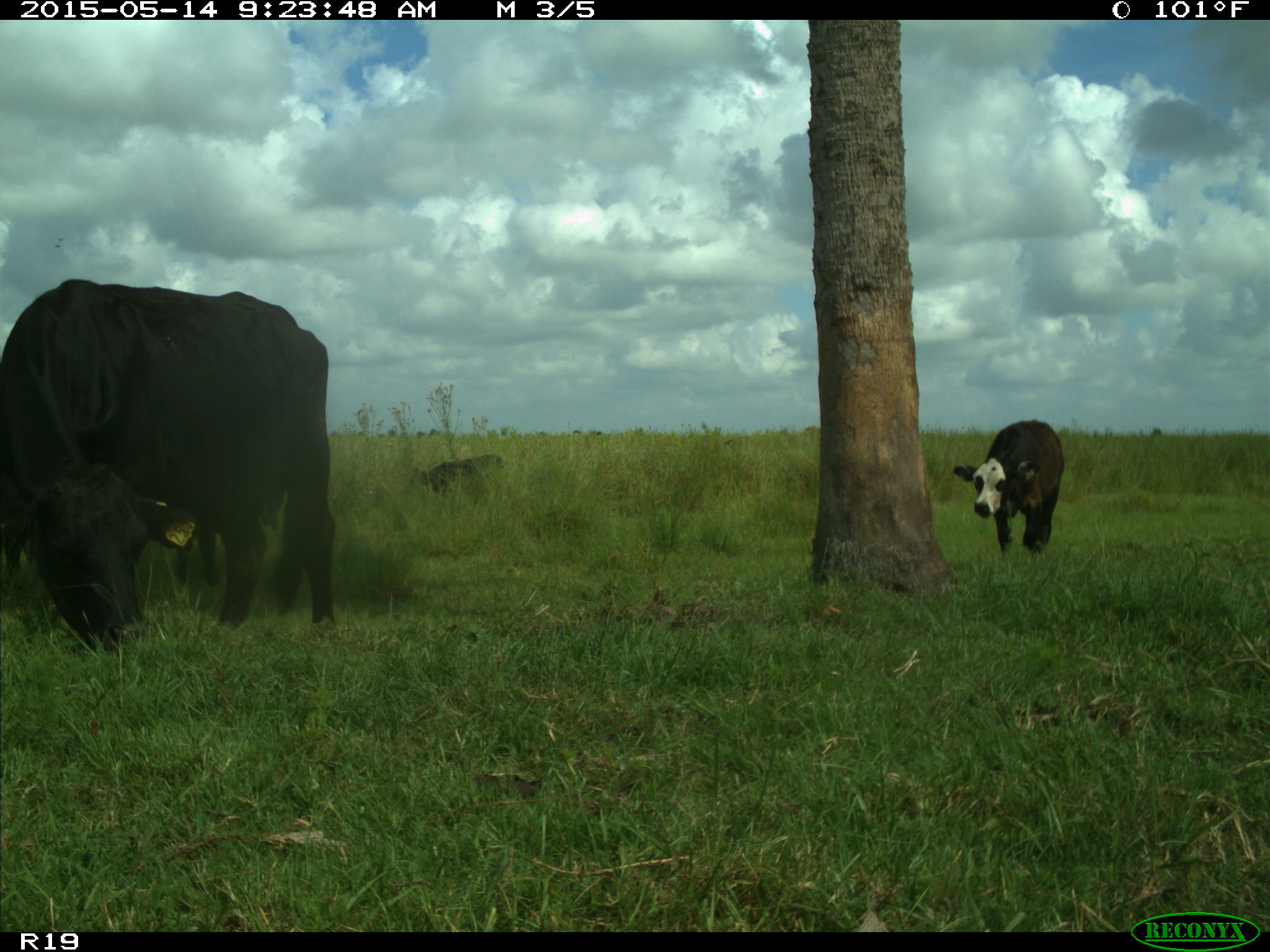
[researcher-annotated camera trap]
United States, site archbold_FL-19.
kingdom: Animalia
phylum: Chordata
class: Mammalia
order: Artiodactyla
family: Bovidae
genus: Bos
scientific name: Bos taurus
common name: domestic cow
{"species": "Bos taurus (domestic cow)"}